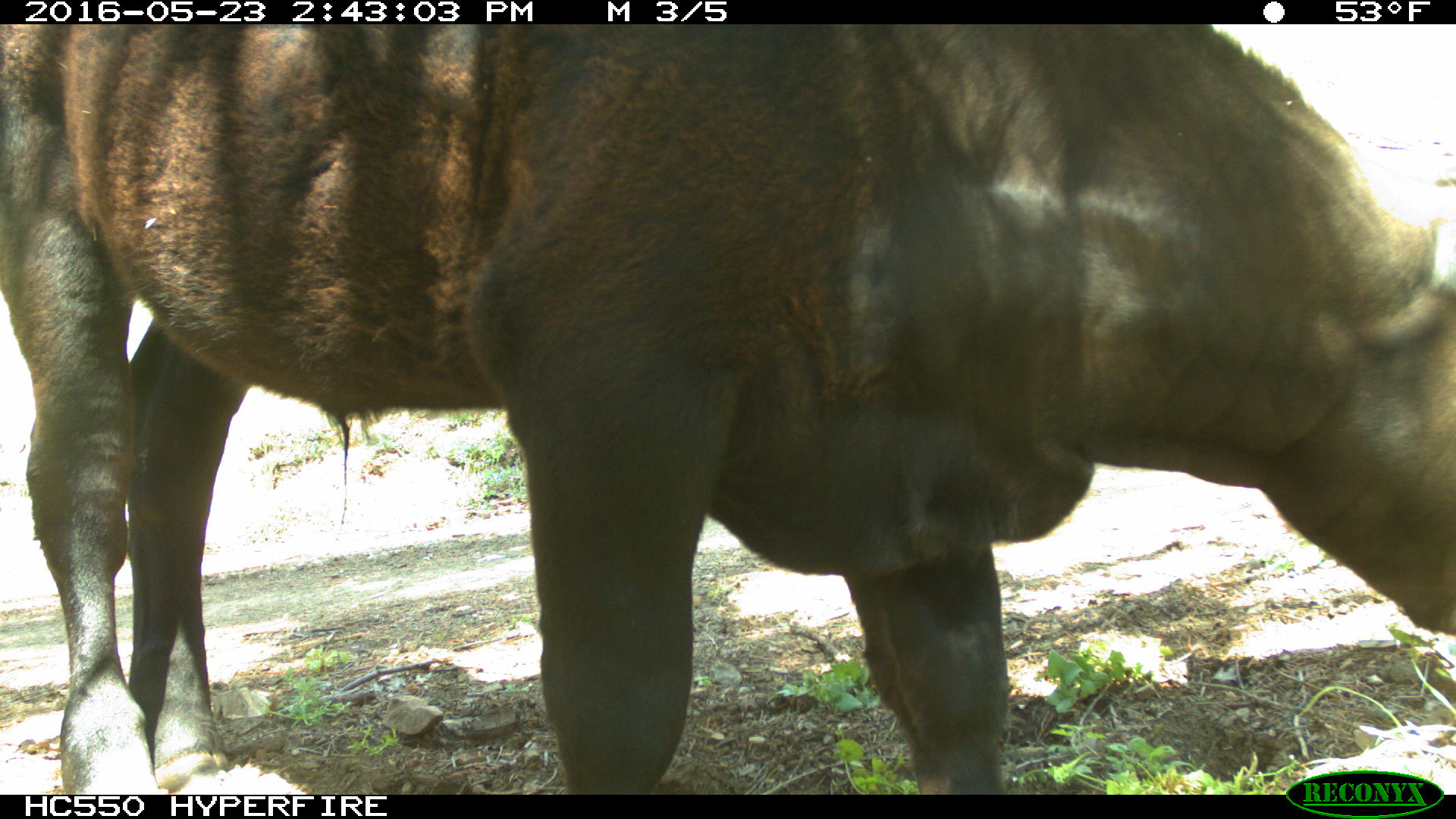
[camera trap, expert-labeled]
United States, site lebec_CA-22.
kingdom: Animalia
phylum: Chordata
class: Mammalia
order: Artiodactyla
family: Bovidae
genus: Bos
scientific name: Bos taurus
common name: domestic cow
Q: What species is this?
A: Bos taurus (domestic cow).